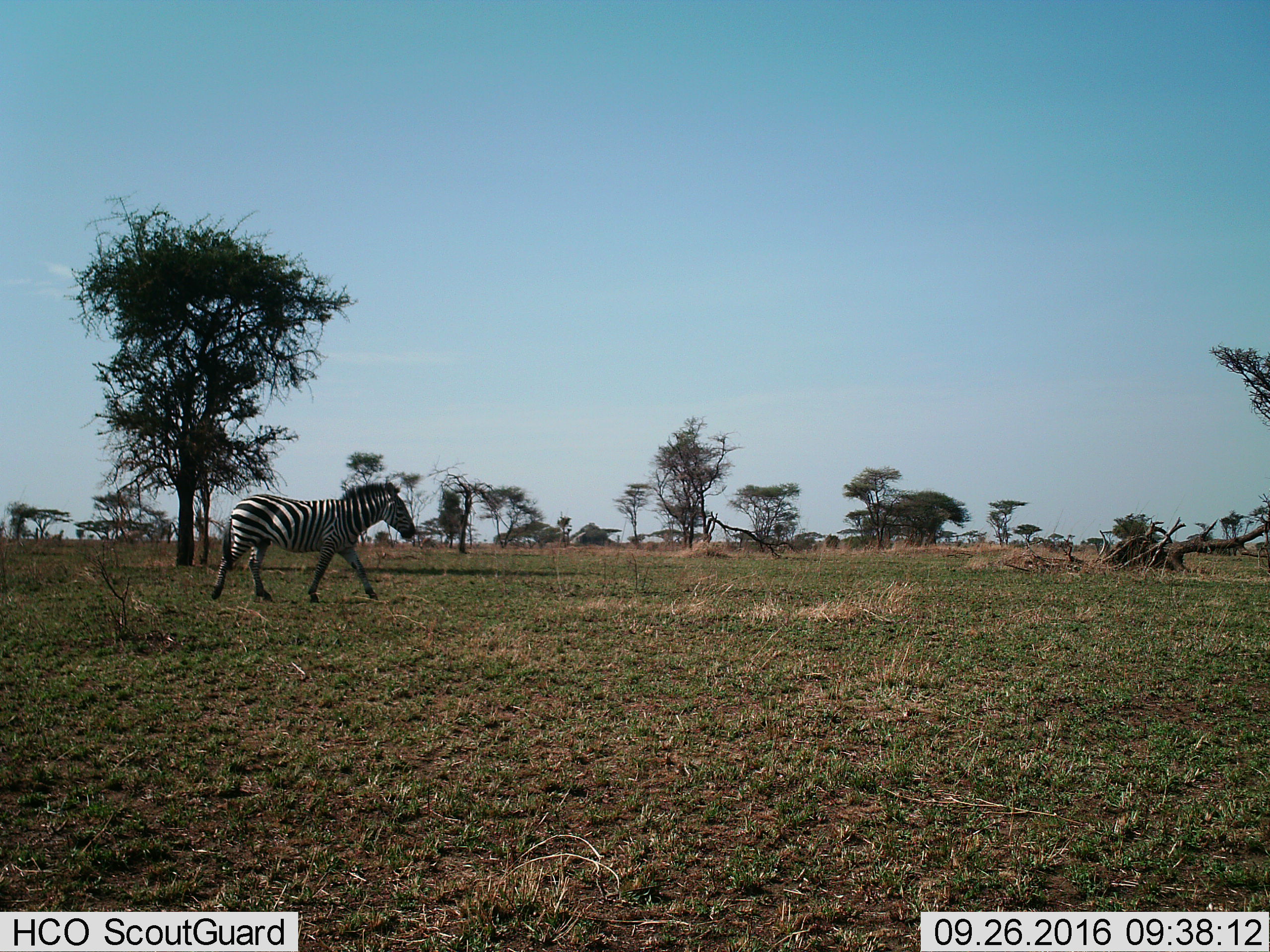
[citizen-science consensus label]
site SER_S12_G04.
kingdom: Animalia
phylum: Chordata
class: Mammalia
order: Perissodactyla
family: Equidae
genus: Equus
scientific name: Equus quagga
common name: plains zebra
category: zebraplains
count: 1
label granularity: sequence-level